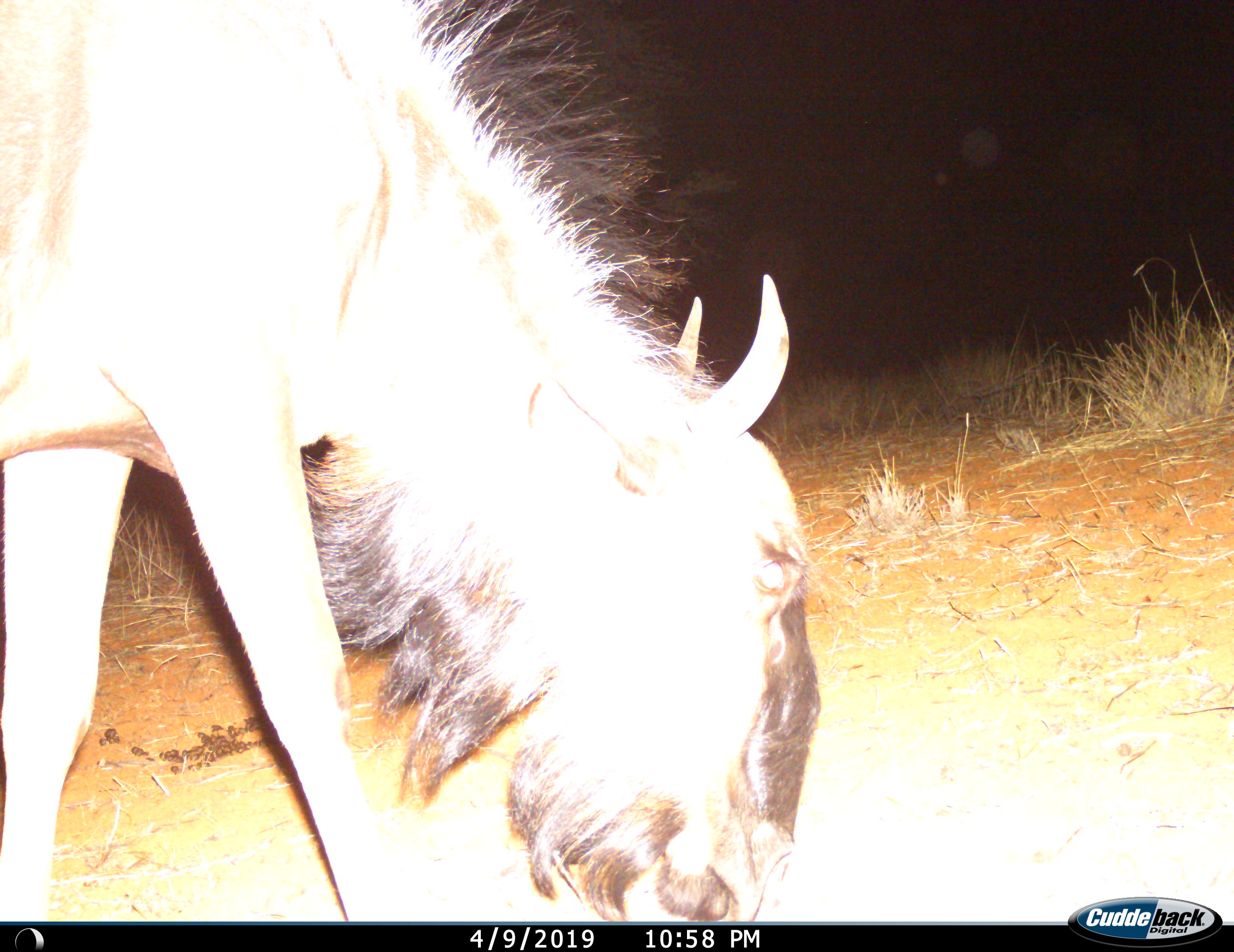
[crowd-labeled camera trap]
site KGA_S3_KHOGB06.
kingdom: Animalia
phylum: Chordata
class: Mammalia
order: Artiodactyla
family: Bovidae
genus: Connochaetes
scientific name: Connochaetes taurinus taurinus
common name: blue wildebeest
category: wildebeestblue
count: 1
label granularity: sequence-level